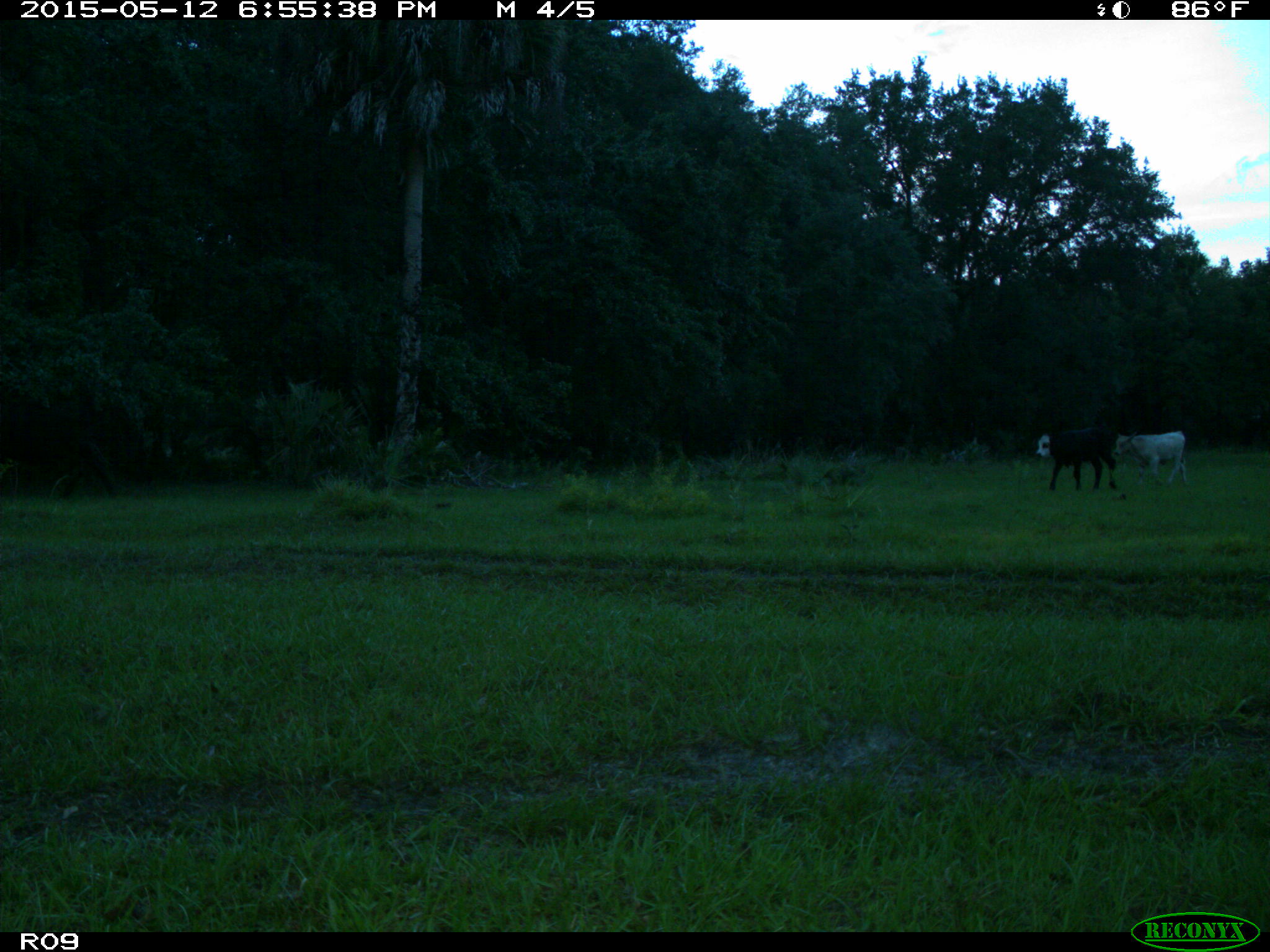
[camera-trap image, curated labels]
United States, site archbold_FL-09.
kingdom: Animalia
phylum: Chordata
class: Mammalia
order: Artiodactyla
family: Bovidae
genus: Bos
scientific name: Bos taurus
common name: domestic cow